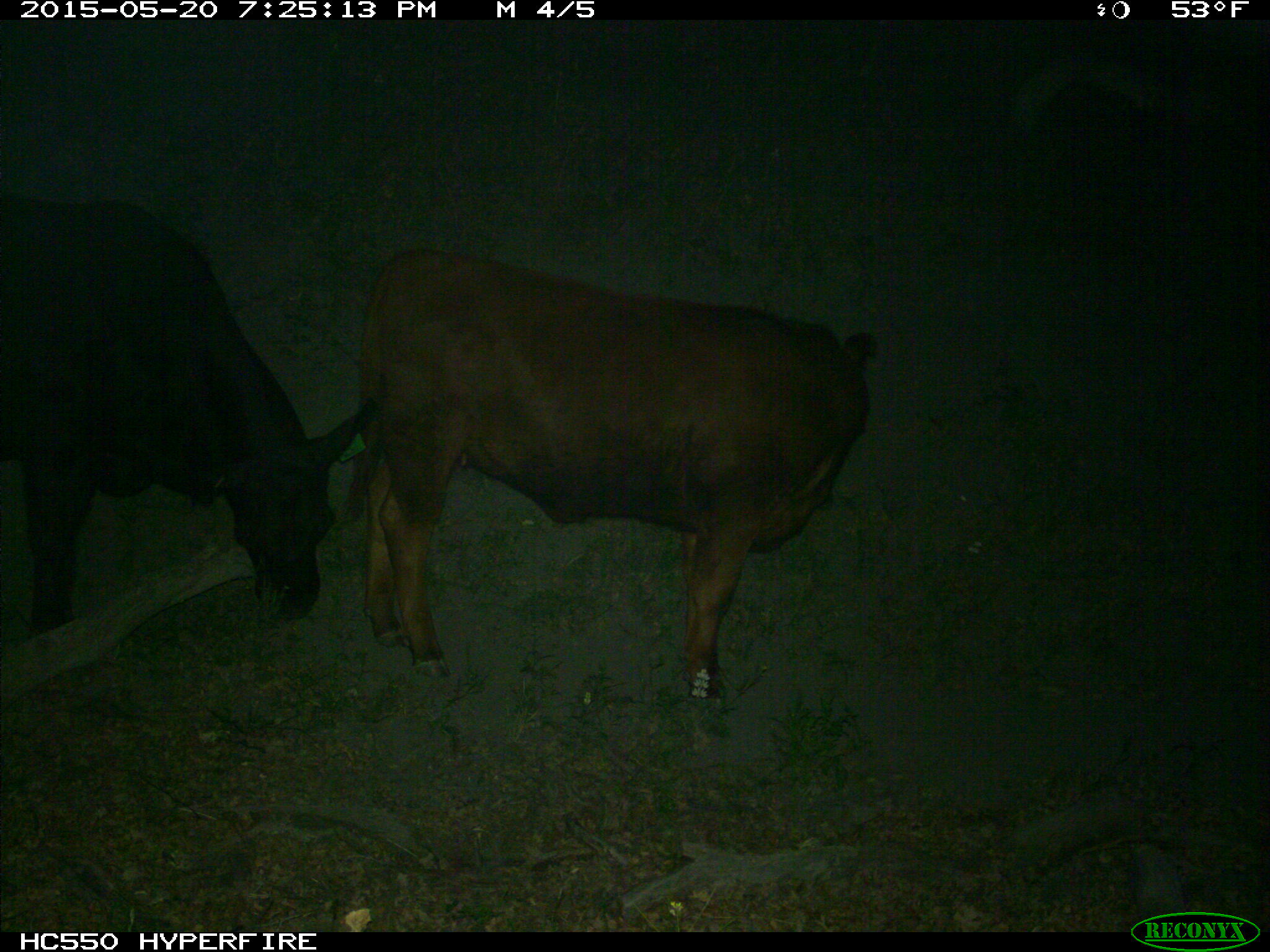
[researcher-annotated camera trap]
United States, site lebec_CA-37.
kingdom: Animalia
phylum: Chordata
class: Mammalia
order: Artiodactyla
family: Bovidae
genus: Bos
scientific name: Bos taurus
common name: domestic cow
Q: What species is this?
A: Bos taurus (domestic cow).